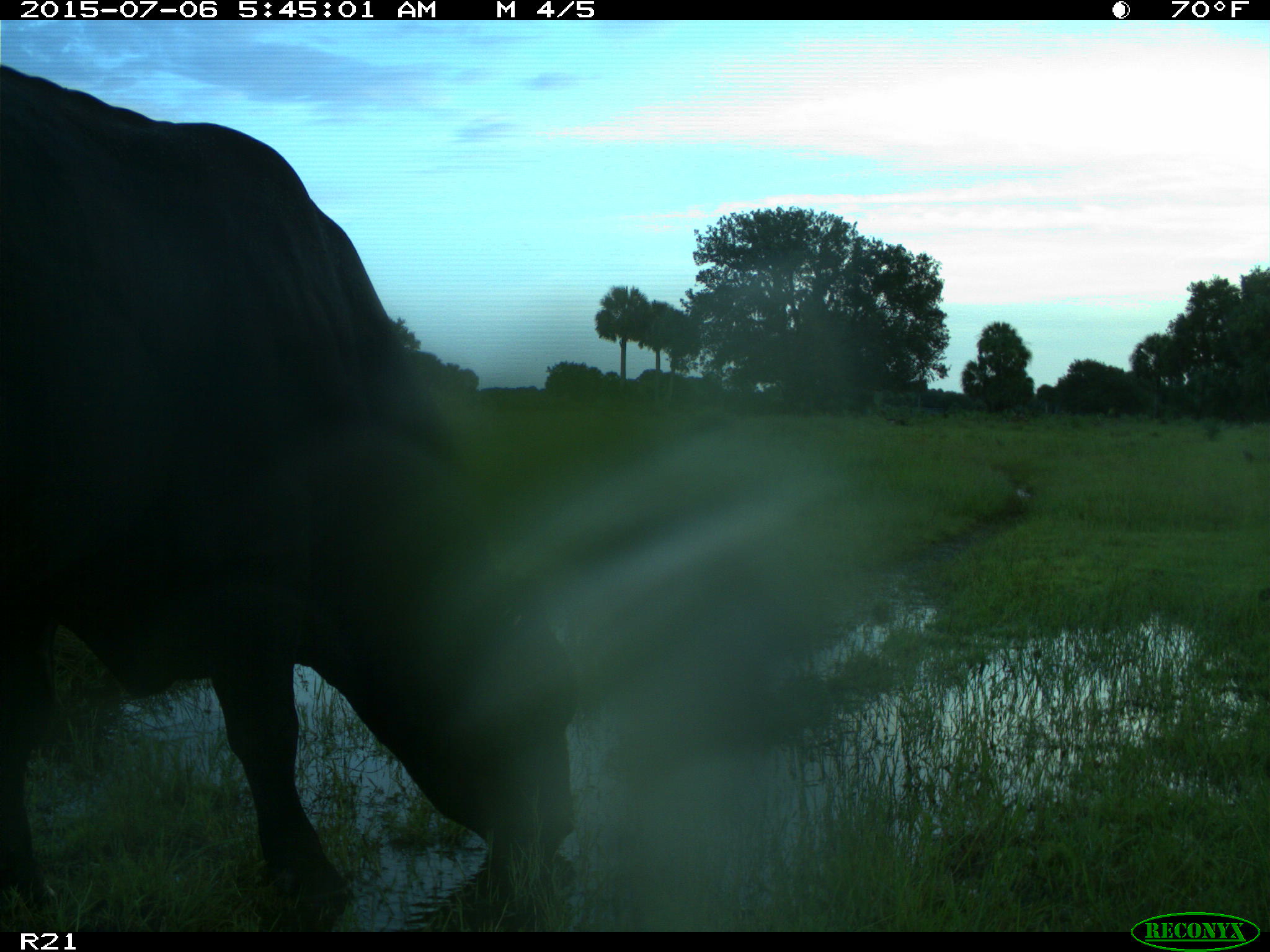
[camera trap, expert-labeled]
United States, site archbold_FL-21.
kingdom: Animalia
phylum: Chordata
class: Mammalia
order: Artiodactyla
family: Bovidae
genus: Bos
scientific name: Bos taurus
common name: domestic cow